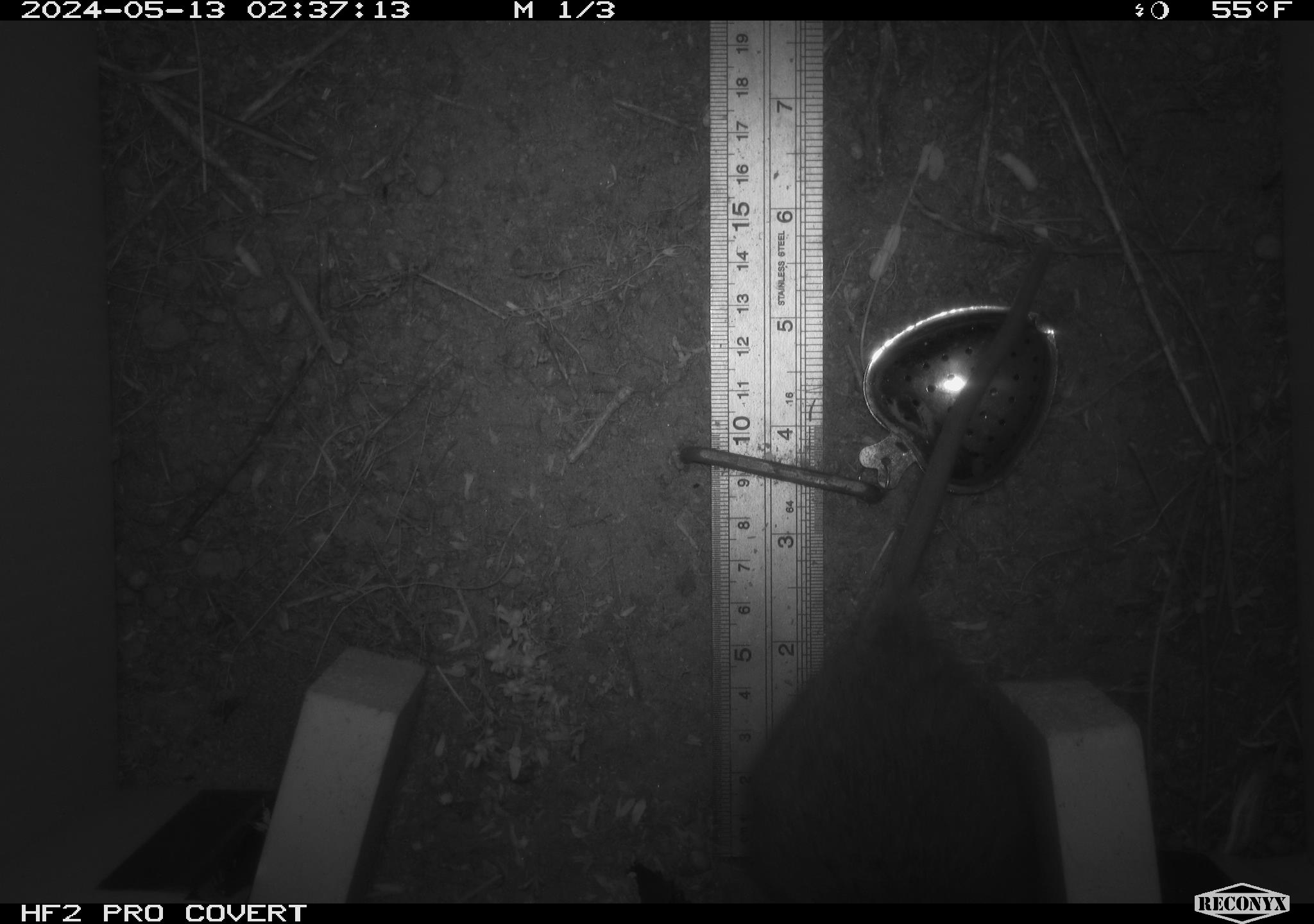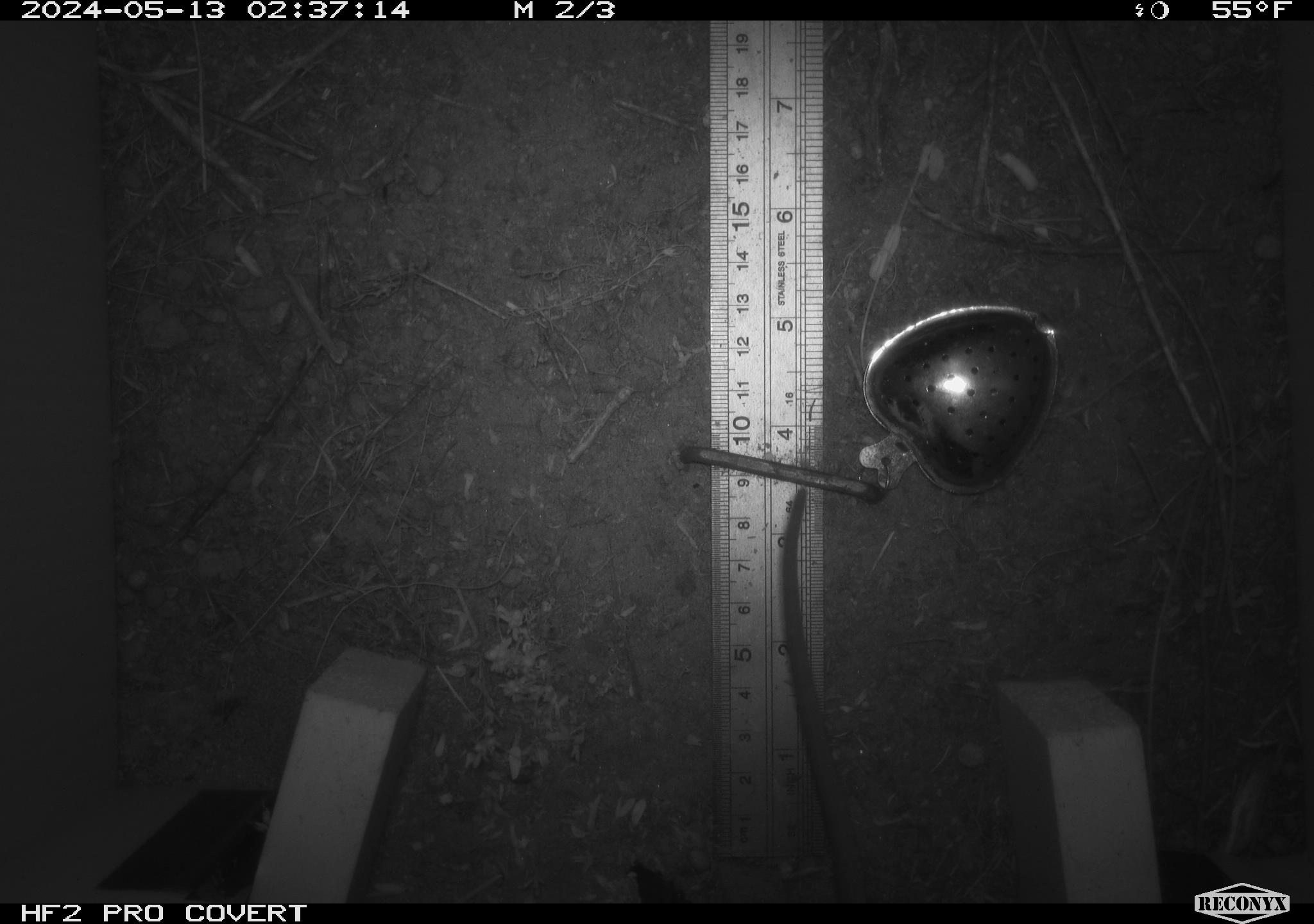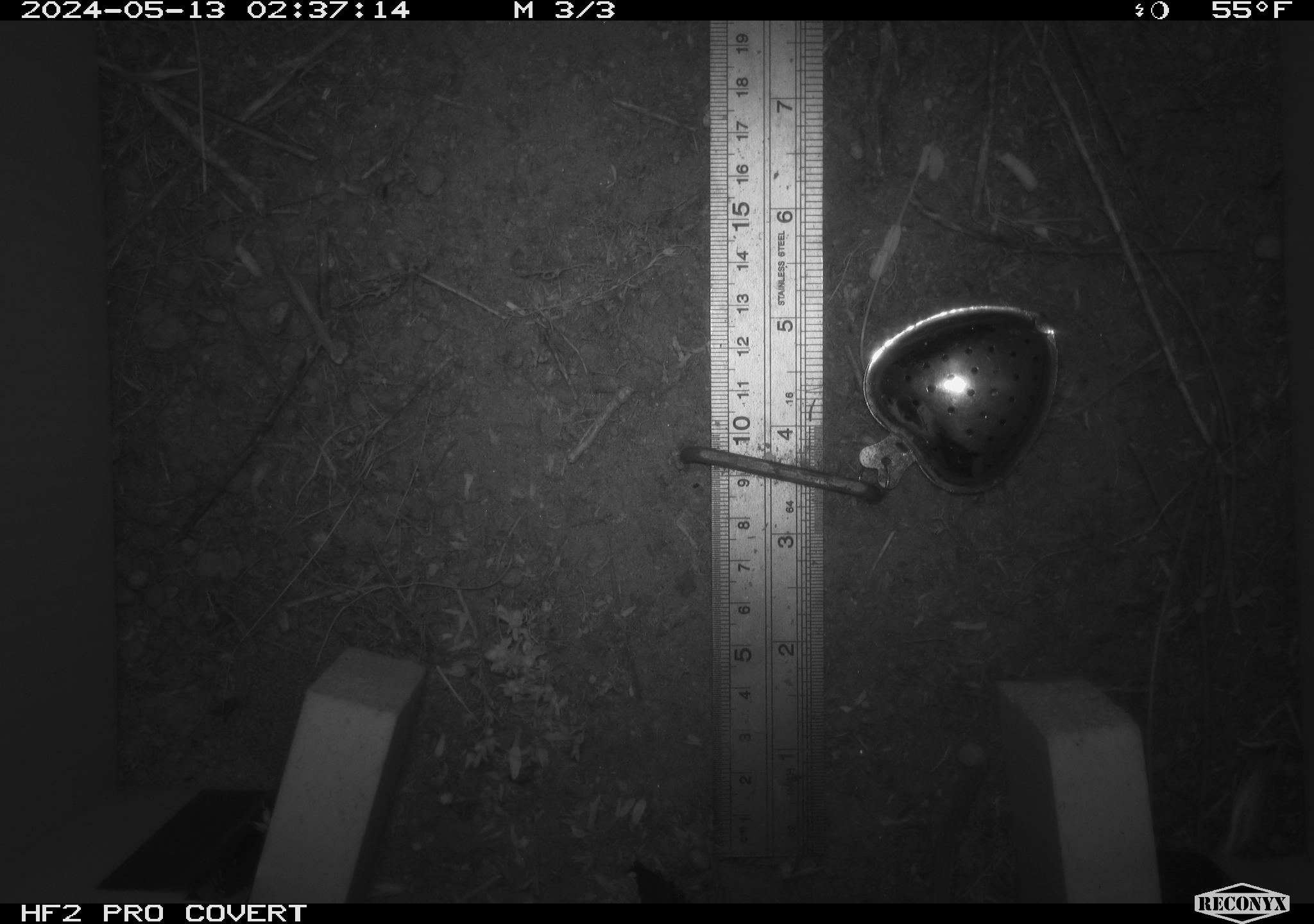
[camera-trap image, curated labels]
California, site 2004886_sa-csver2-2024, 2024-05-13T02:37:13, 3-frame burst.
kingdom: Animalia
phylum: Chordata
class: Mammalia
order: Rodentia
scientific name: Rodentia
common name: rodent